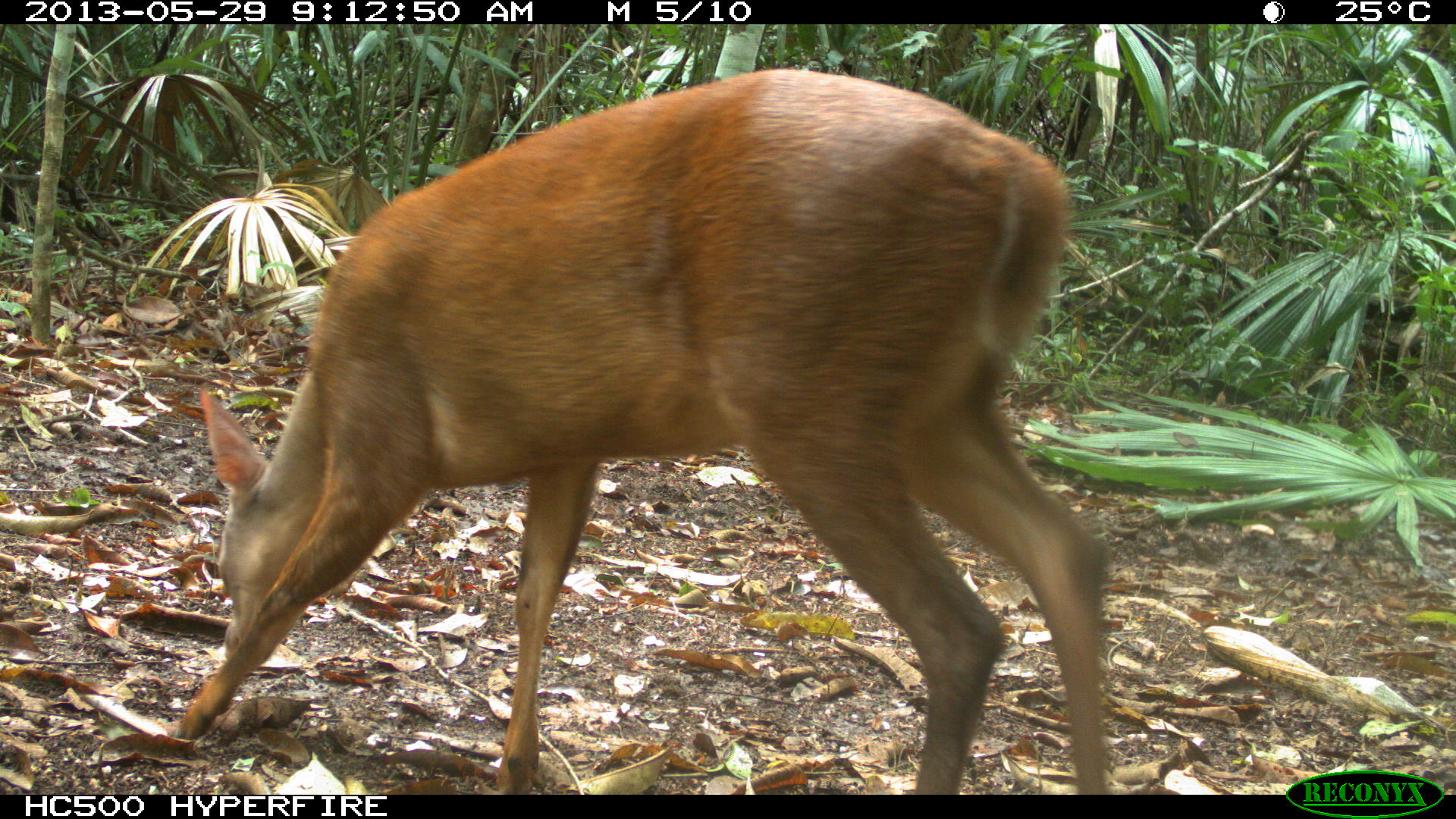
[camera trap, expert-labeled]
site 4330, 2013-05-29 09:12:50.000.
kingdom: Animalia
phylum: Chordata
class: Mammalia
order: Artiodactyla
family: Cervidae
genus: Mazama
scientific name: Mazama temama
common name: central american red brocket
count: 1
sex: female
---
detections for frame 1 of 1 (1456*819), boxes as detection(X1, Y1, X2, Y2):
mazama temama: detection(169, 65, 1111, 795)